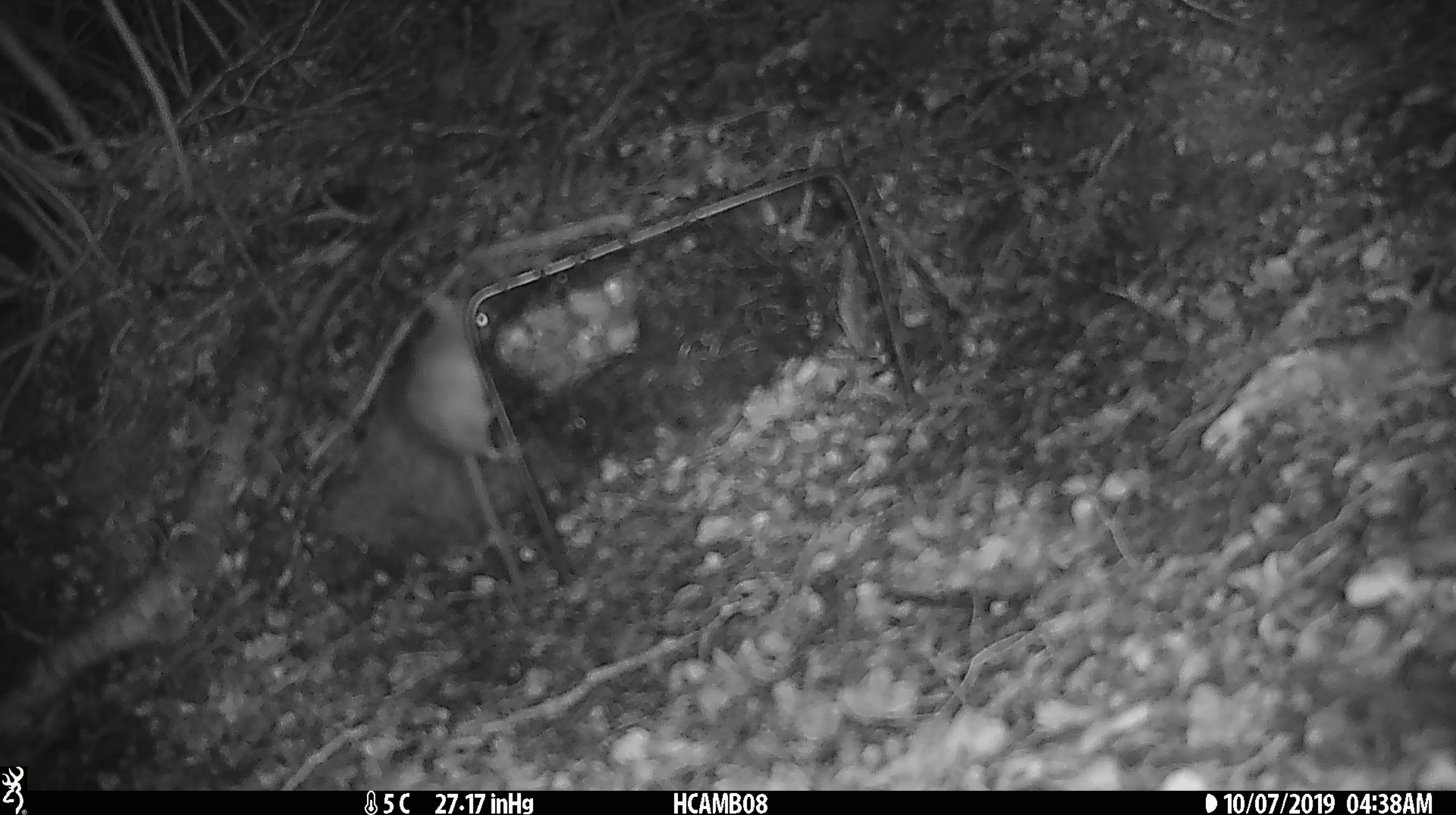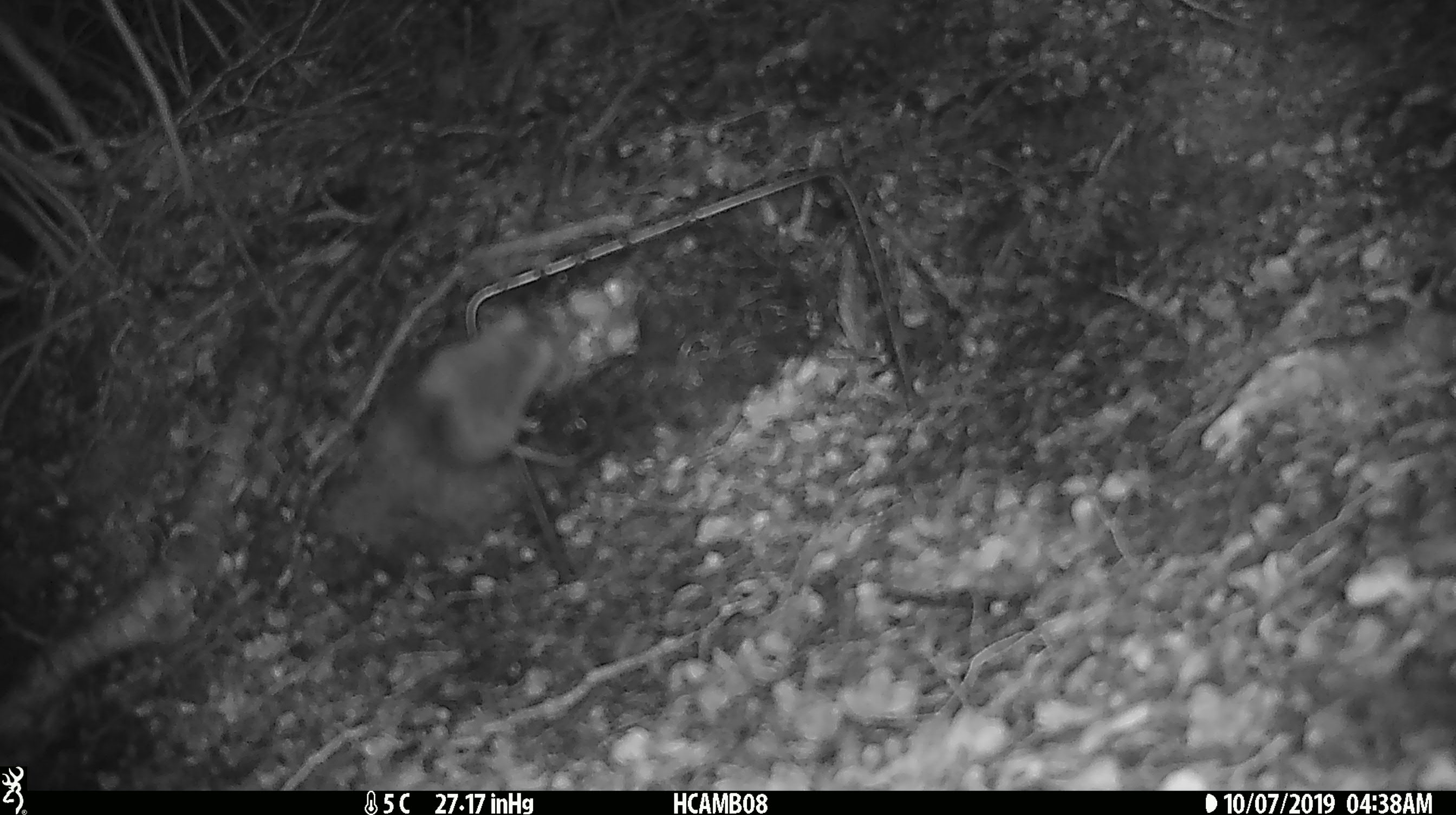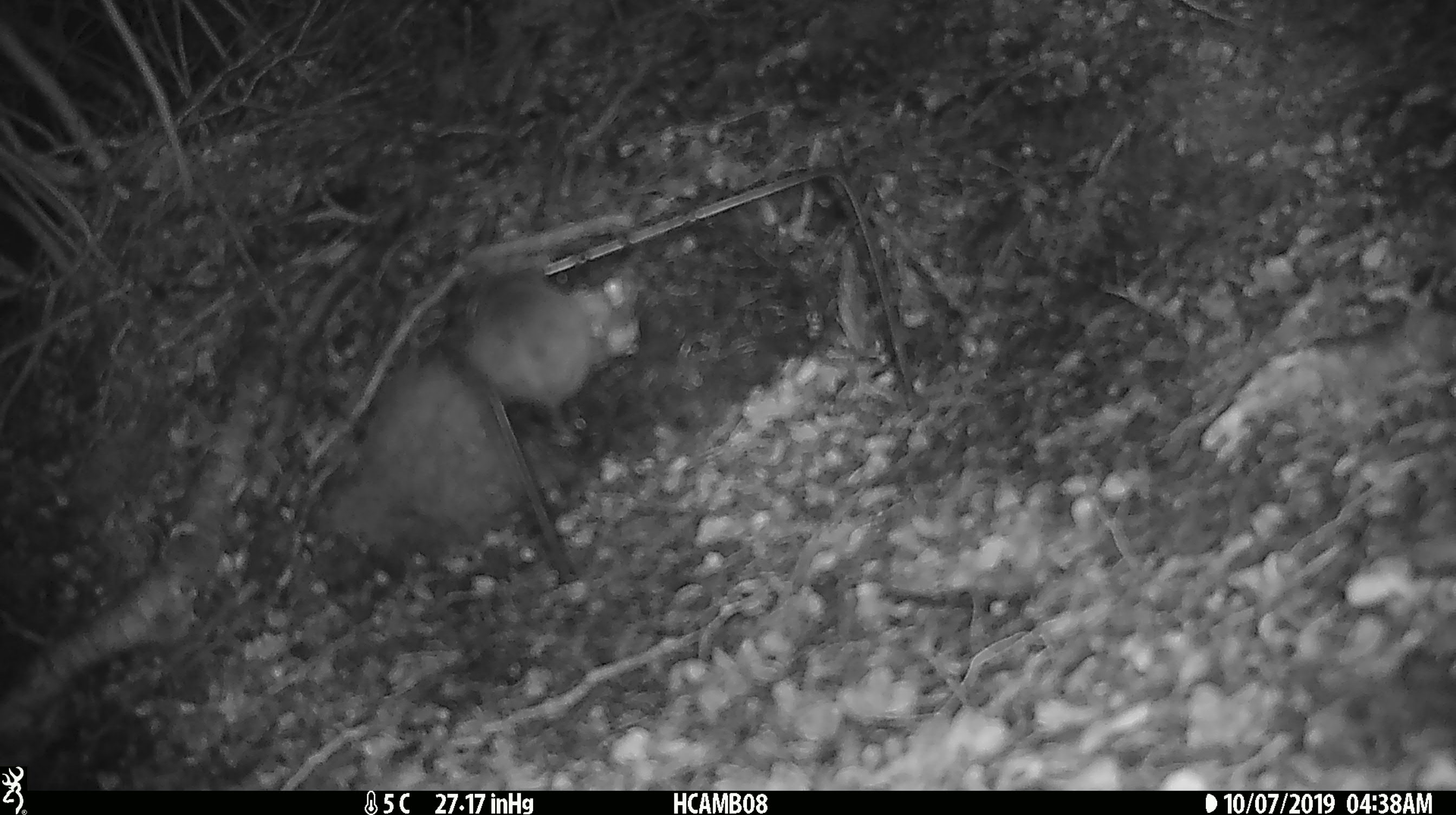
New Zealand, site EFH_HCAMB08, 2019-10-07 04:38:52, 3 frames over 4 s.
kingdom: Animalia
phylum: Chordata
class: Mammalia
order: Rodentia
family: Muridae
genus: Mus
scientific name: Mus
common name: mouse